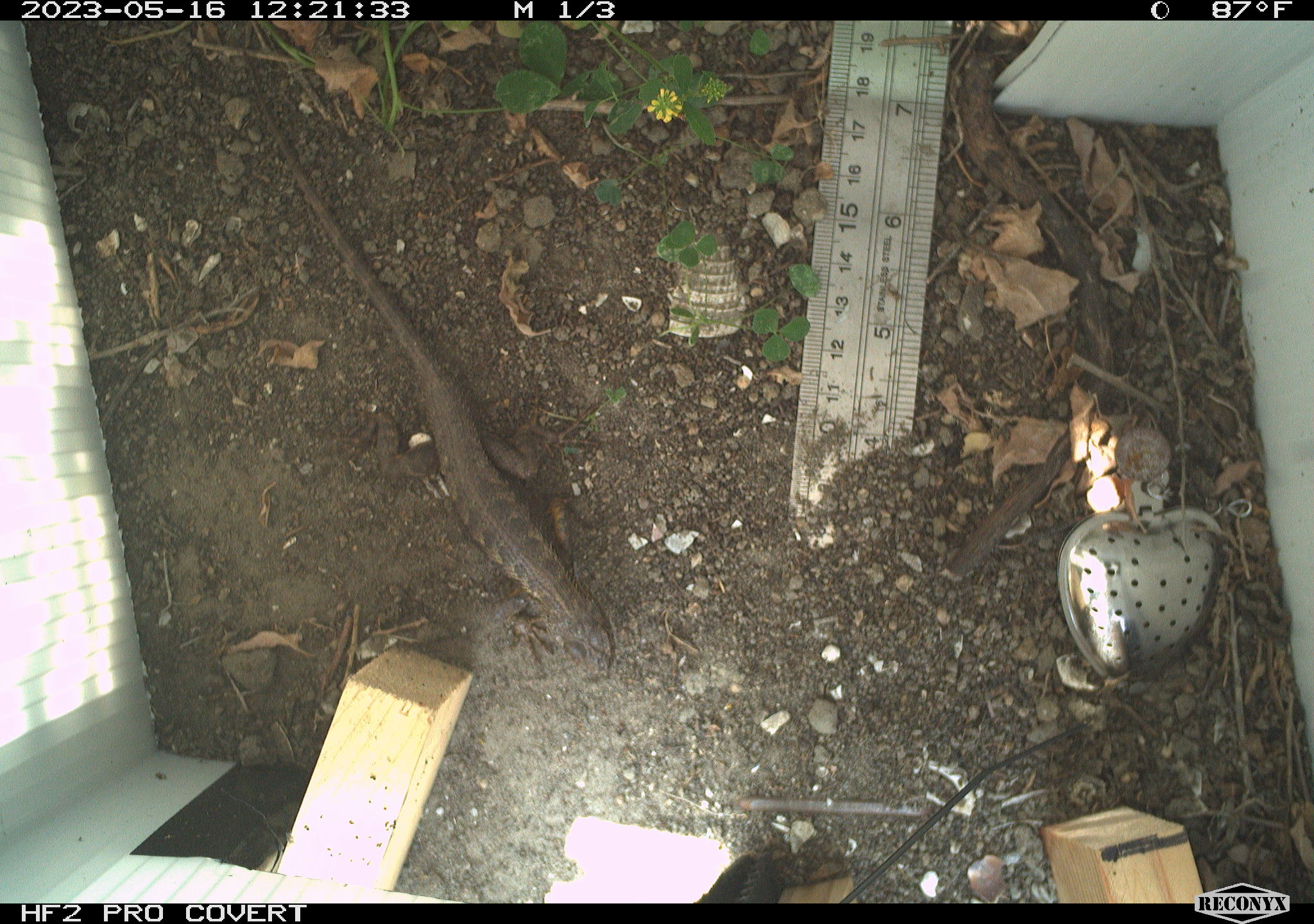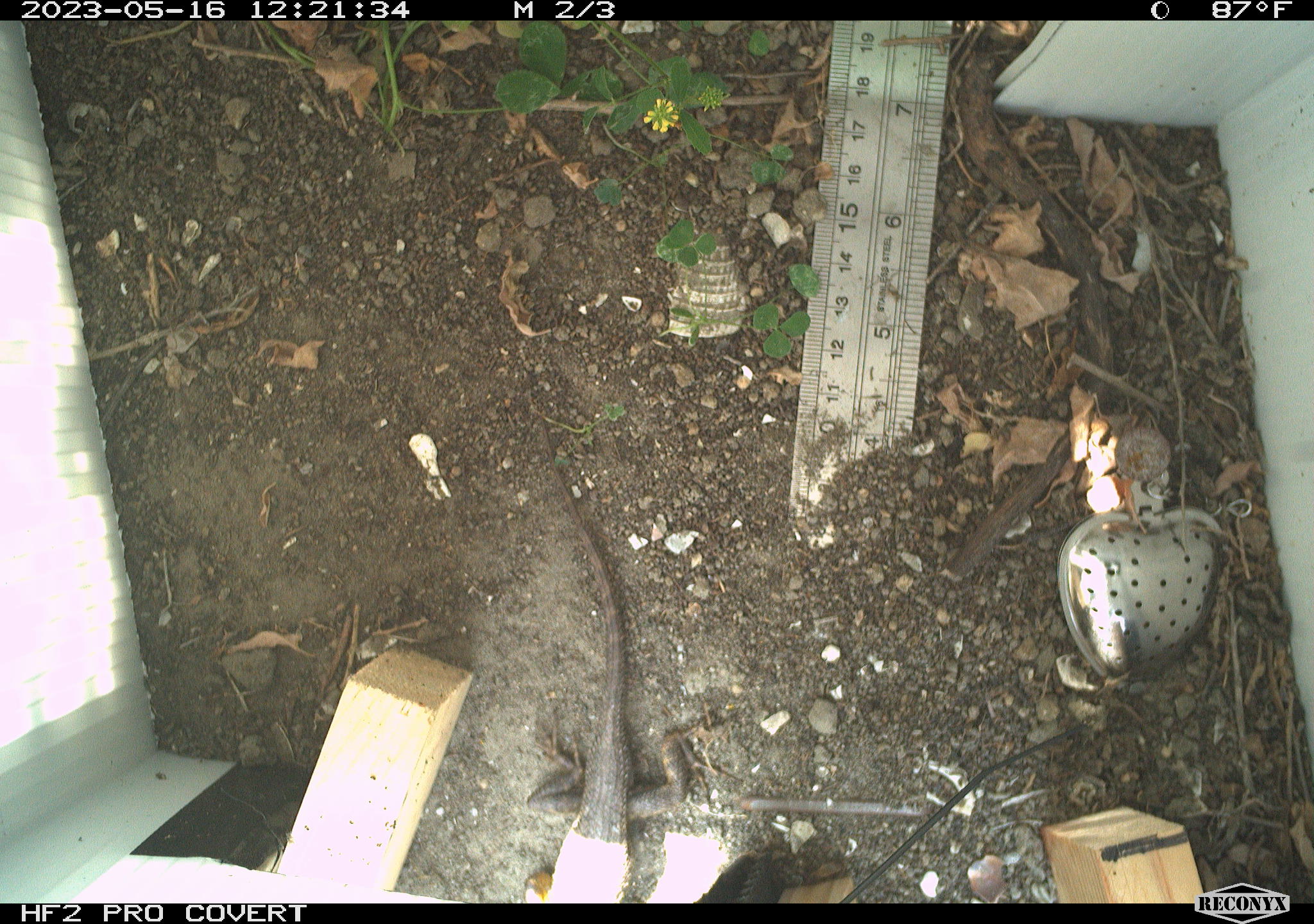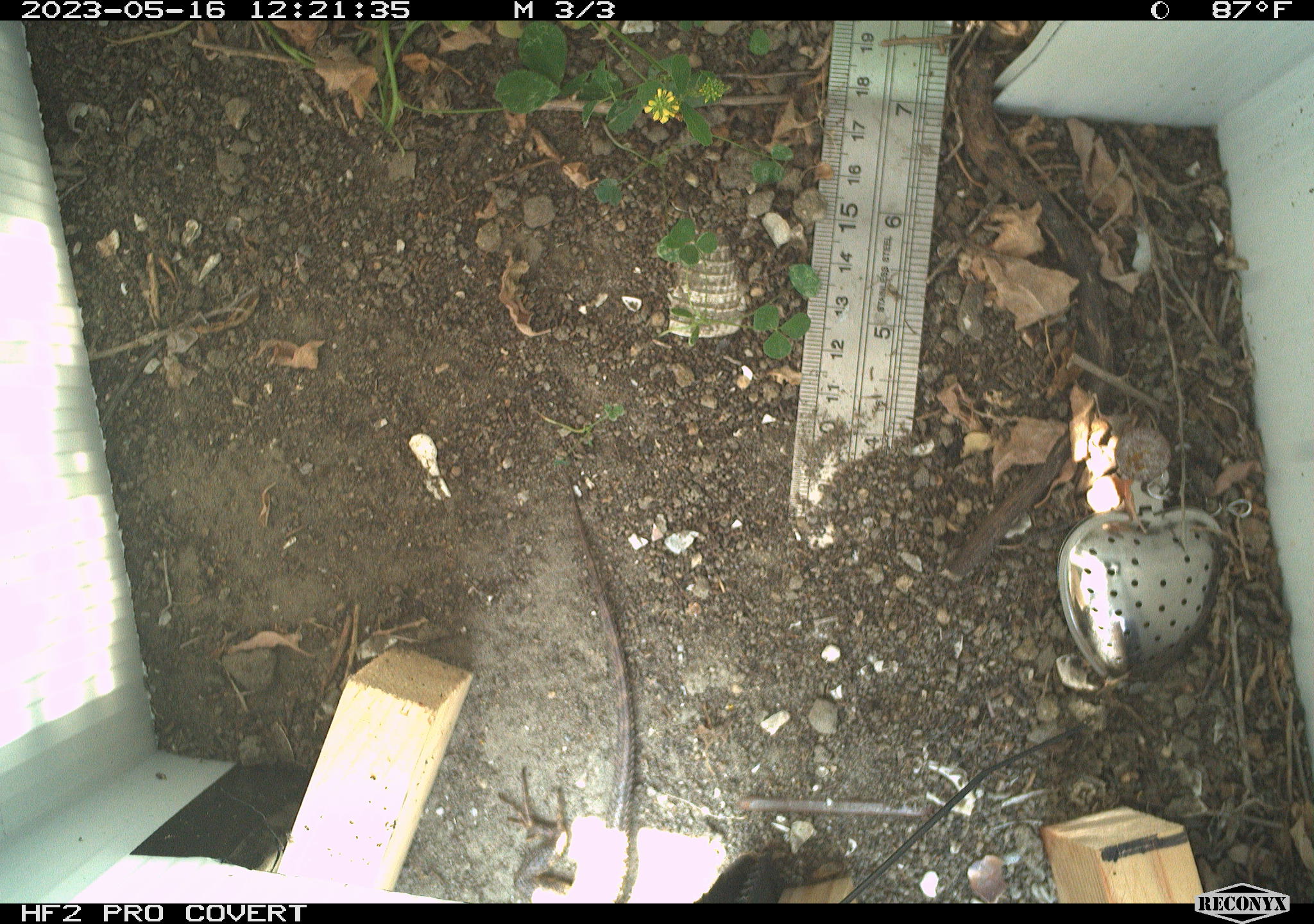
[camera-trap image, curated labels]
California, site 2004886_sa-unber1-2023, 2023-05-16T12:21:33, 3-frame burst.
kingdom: Animalia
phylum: Chordata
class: Reptilia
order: Squamata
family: Phrynosomatidae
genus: Sceloporus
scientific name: Sceloporus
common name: spiny lizards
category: sceloporus species